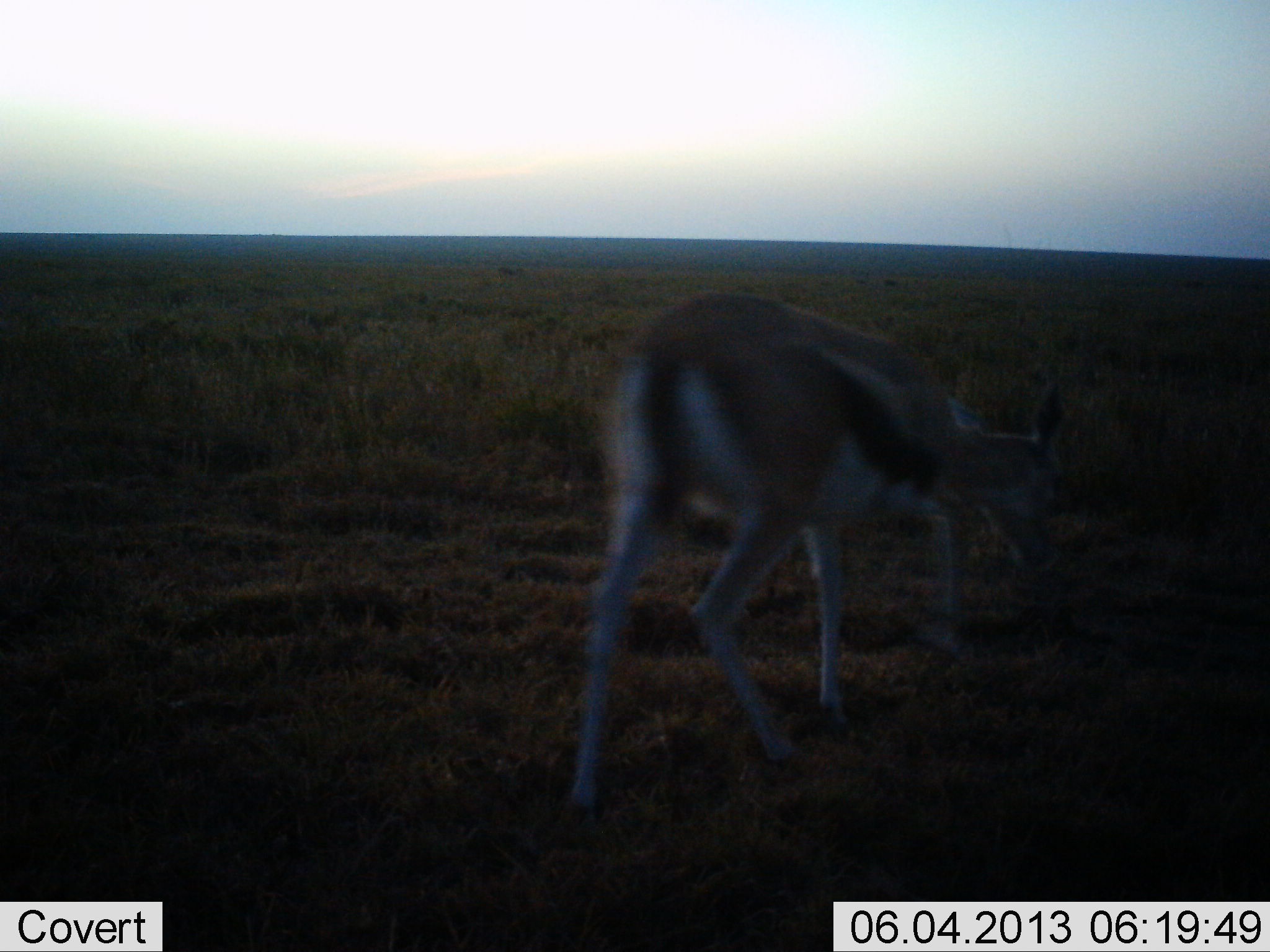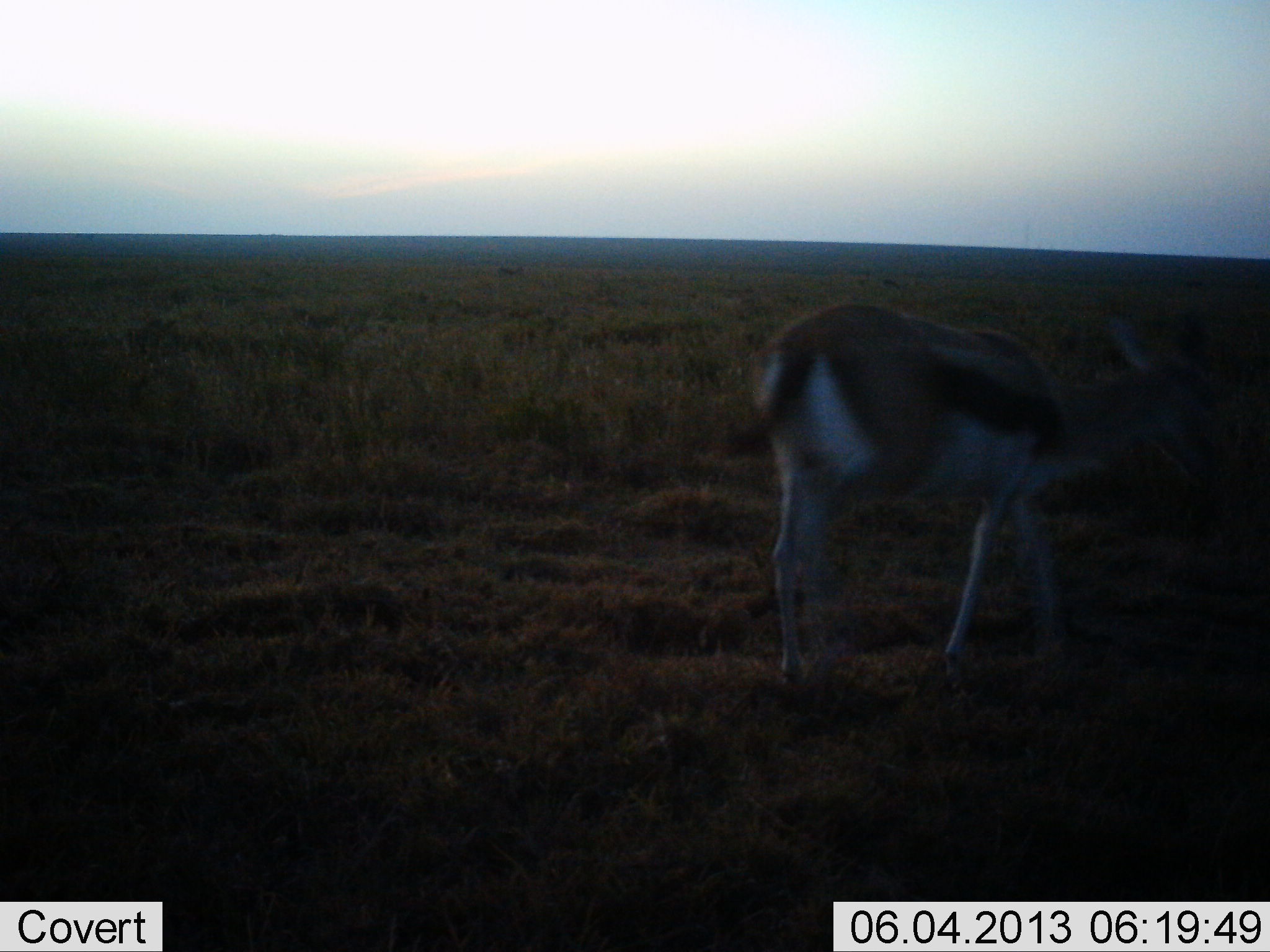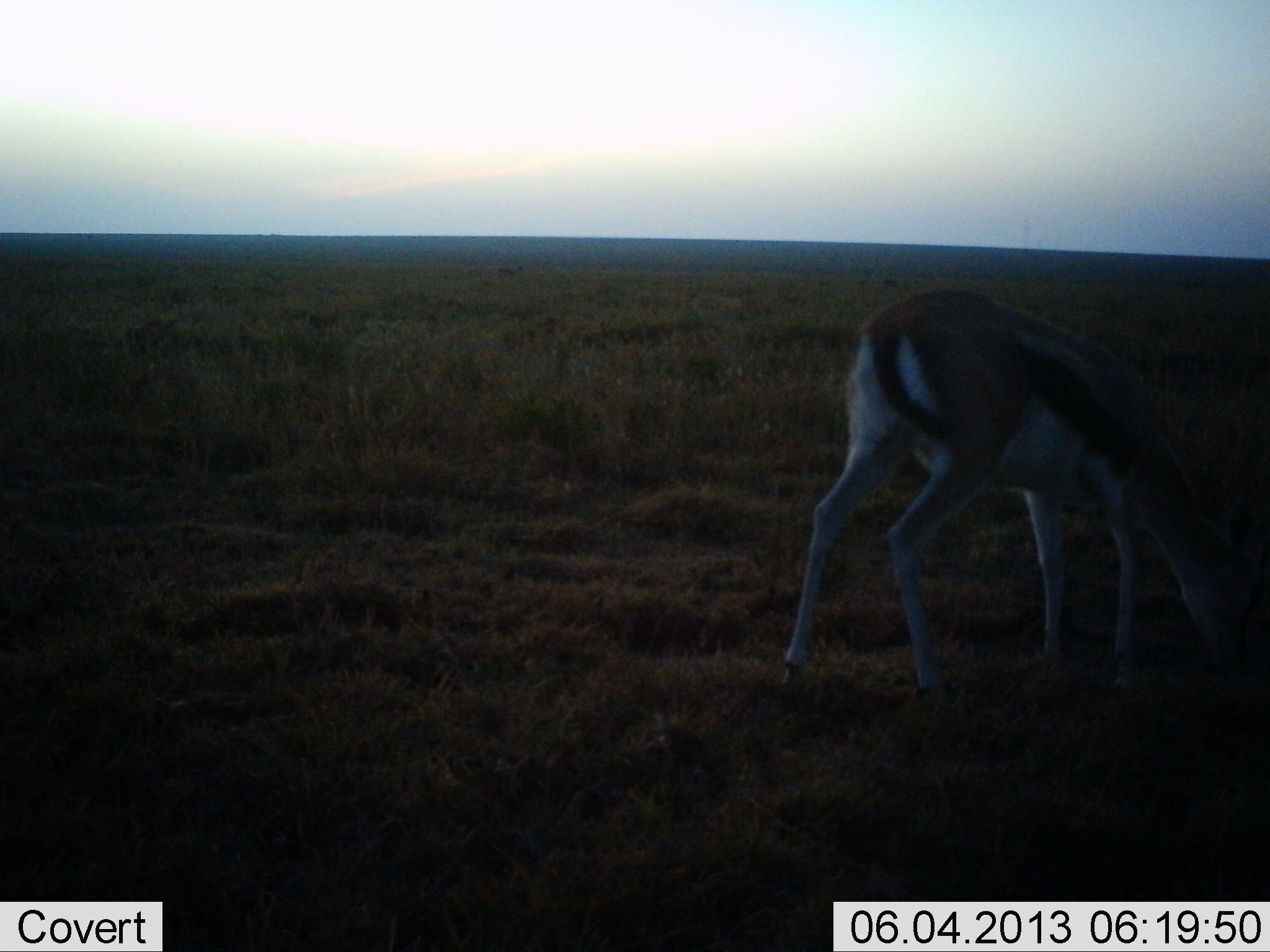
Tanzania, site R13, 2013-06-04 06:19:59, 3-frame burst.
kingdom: Animalia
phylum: Chordata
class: Mammalia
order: Artiodactyla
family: Bovidae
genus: Eudorcas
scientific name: Eudorcas thomsonii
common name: thomson's gazelle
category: gazellethomsons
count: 1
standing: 15%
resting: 0%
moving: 72%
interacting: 0%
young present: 0%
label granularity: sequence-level